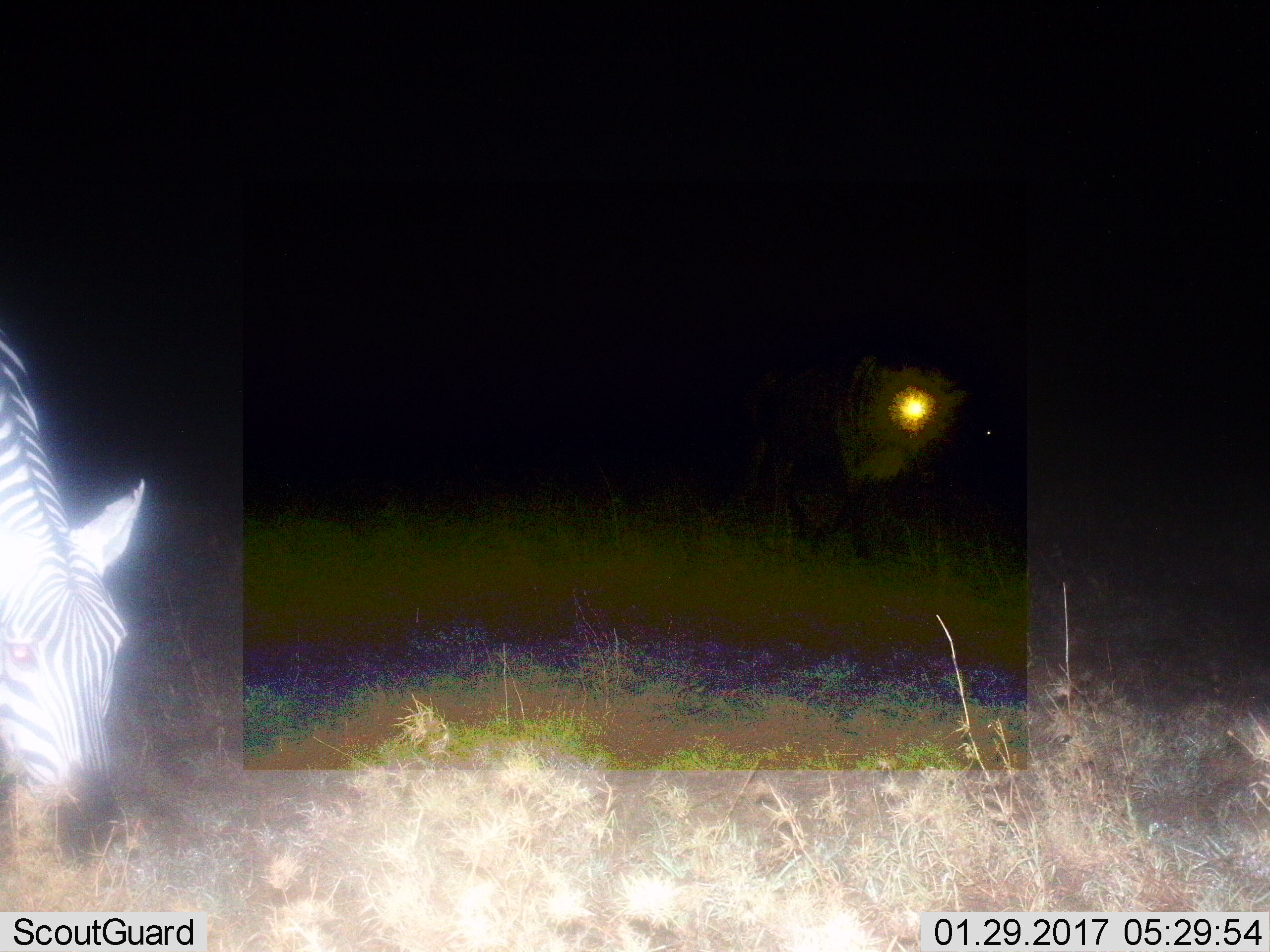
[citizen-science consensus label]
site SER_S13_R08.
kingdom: Animalia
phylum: Chordata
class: Mammalia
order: Perissodactyla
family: Equidae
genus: Equus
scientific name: Equus quagga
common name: plains zebra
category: zebraplains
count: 1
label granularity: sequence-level